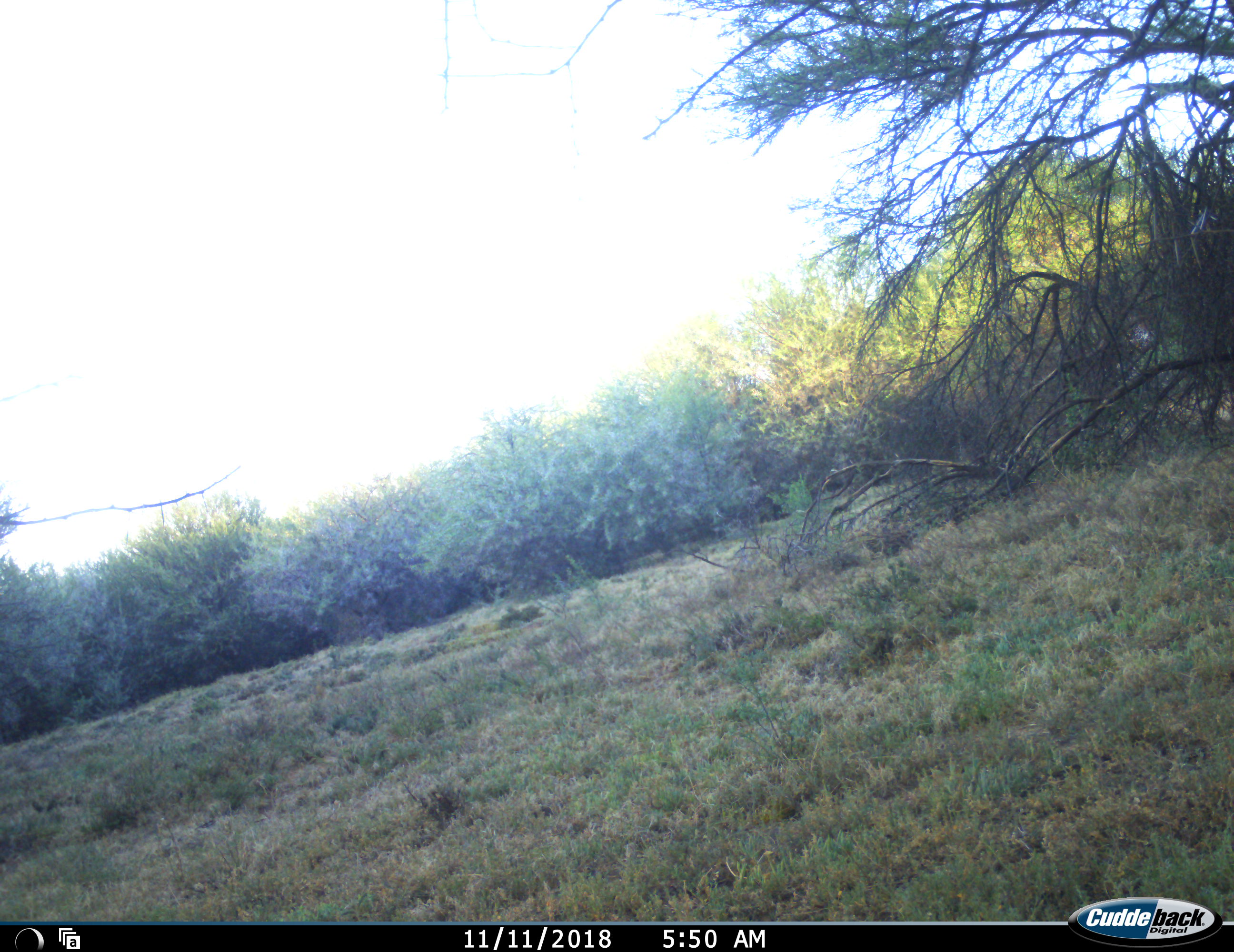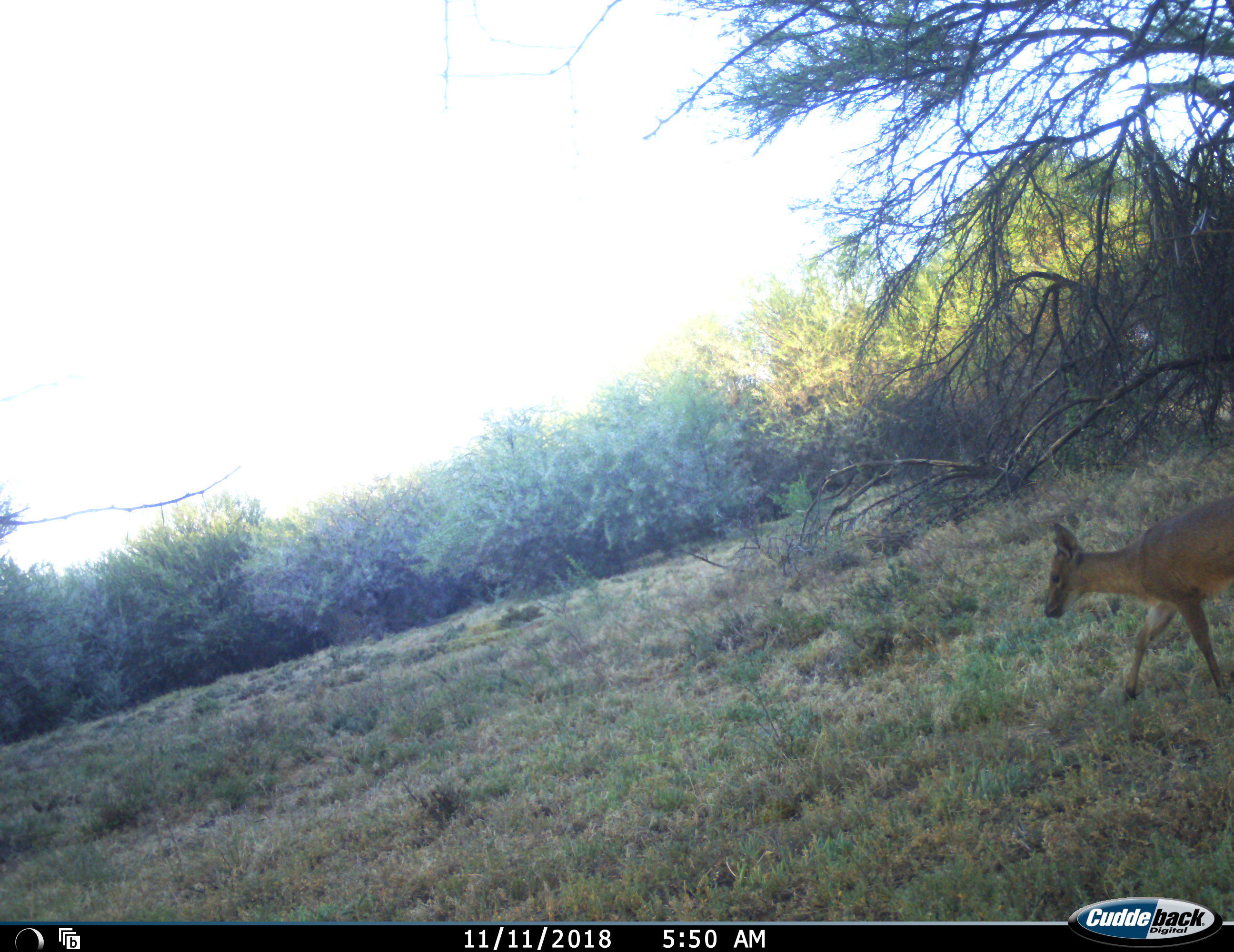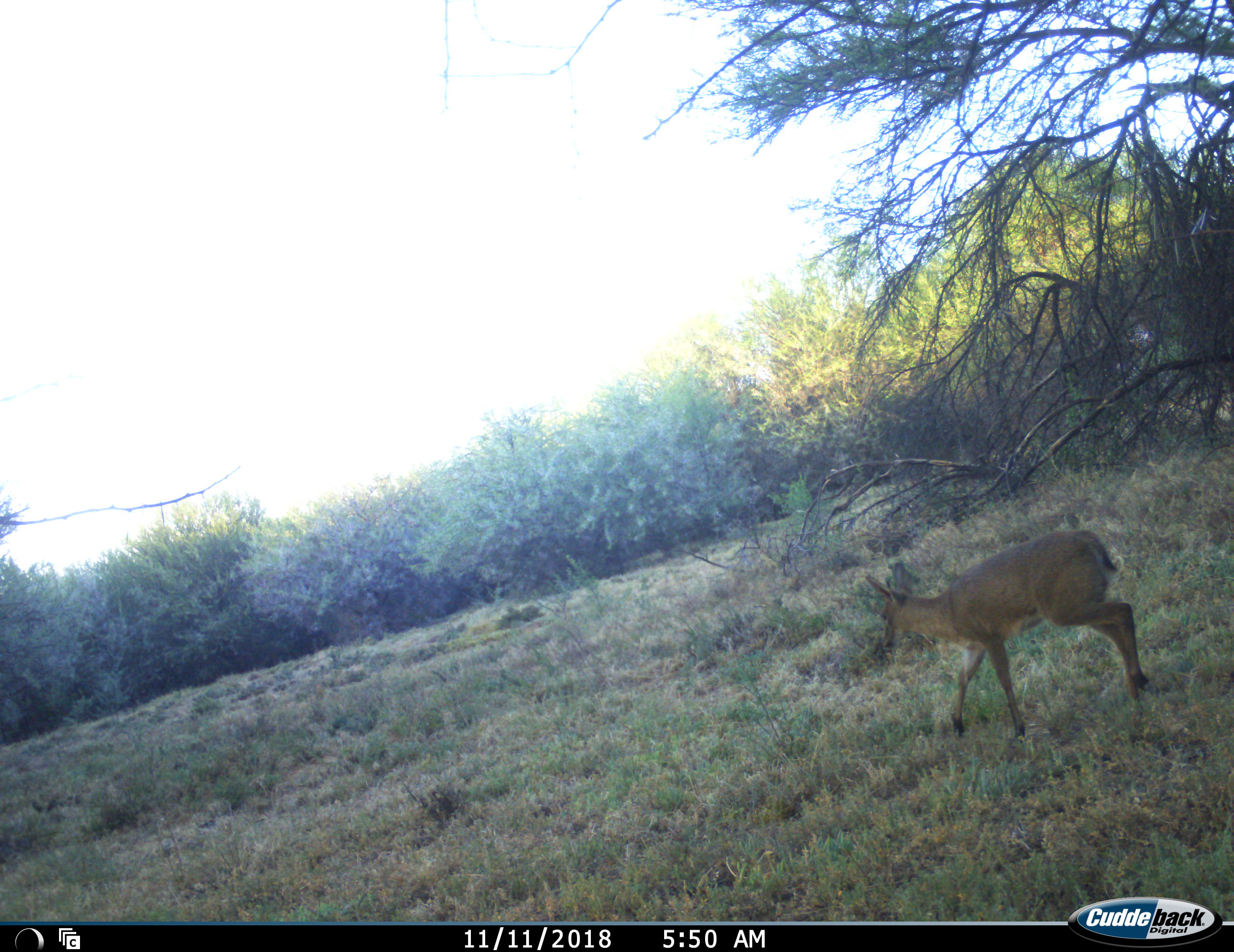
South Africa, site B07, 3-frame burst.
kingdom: Animalia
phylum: Chordata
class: Mammalia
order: Artiodactyla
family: Bovidae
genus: Sylvicapra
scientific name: Sylvicapra grimmia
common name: common grey duiker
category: duikercommongrey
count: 1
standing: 0%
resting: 0%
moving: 100%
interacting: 0%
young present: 0%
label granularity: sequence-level